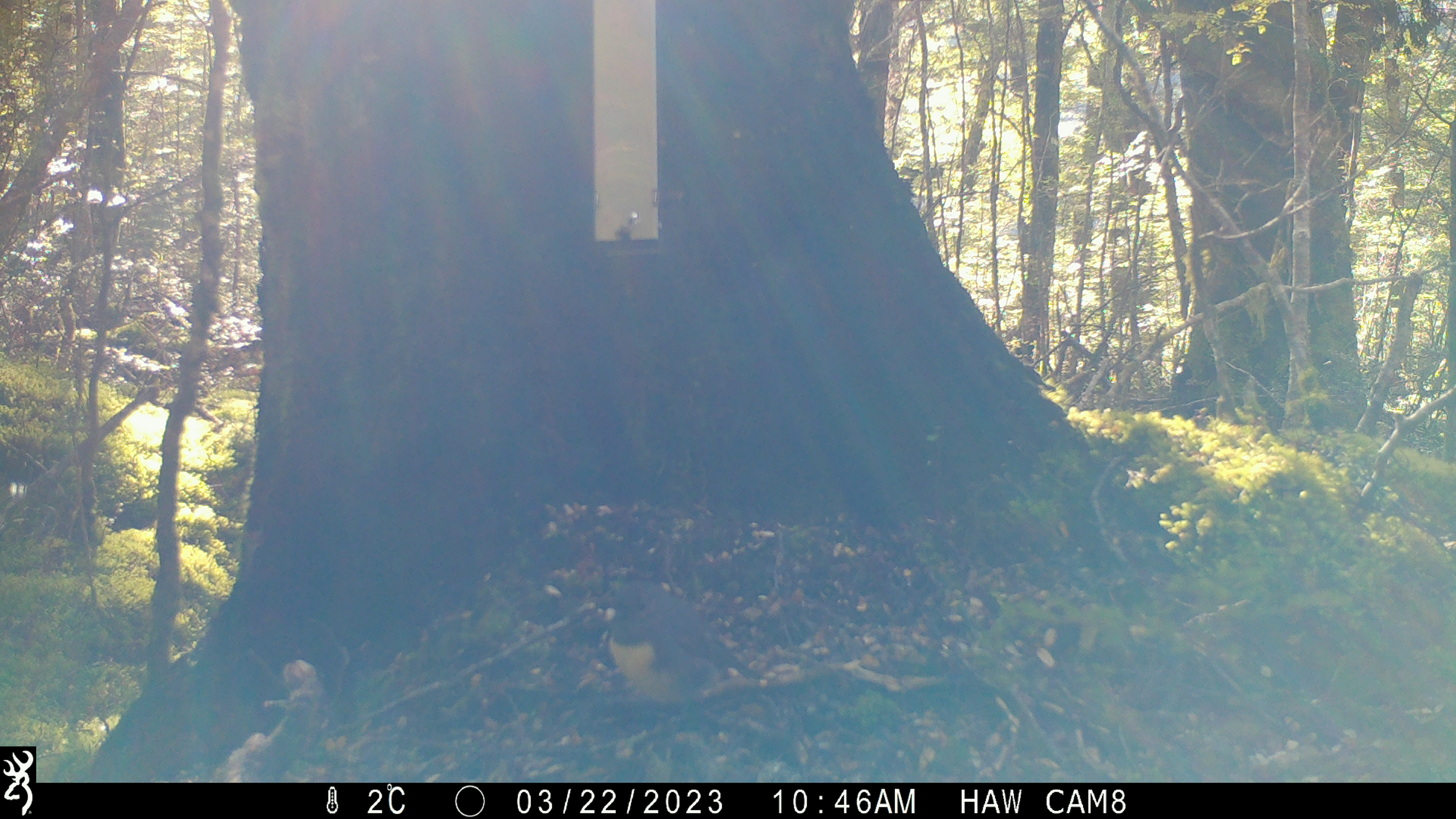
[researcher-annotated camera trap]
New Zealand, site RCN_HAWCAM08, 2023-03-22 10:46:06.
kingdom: Animalia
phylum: Chordata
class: Aves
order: Passeriformes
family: Petroicidae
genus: Petroica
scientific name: Petroica australis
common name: new zealand robin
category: robin